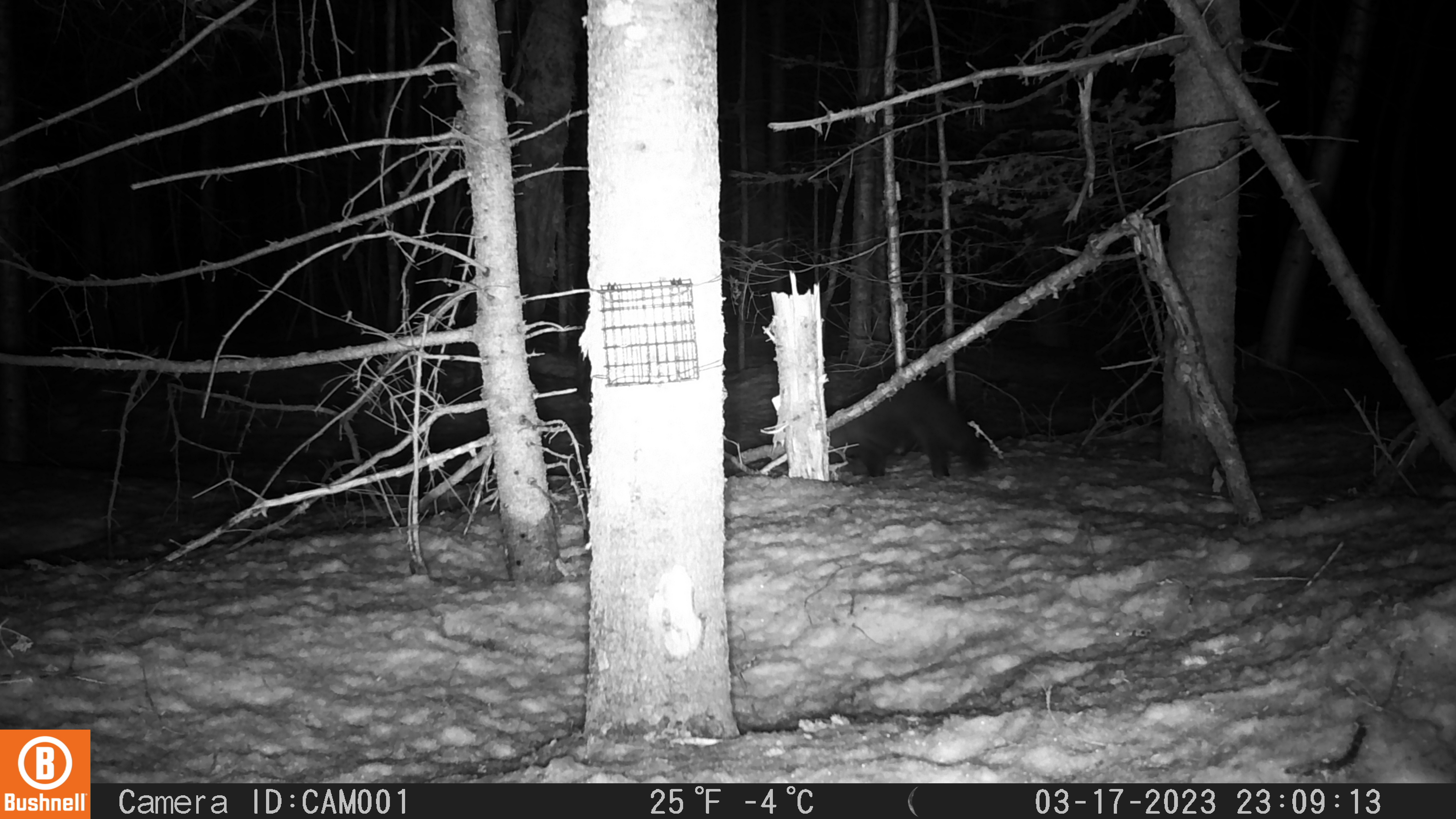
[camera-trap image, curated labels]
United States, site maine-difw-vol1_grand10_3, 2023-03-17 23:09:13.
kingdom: Animalia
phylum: Chordata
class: Mammalia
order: Carnivora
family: Mustelidae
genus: Pekania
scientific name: Pekania pennanti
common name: fisher